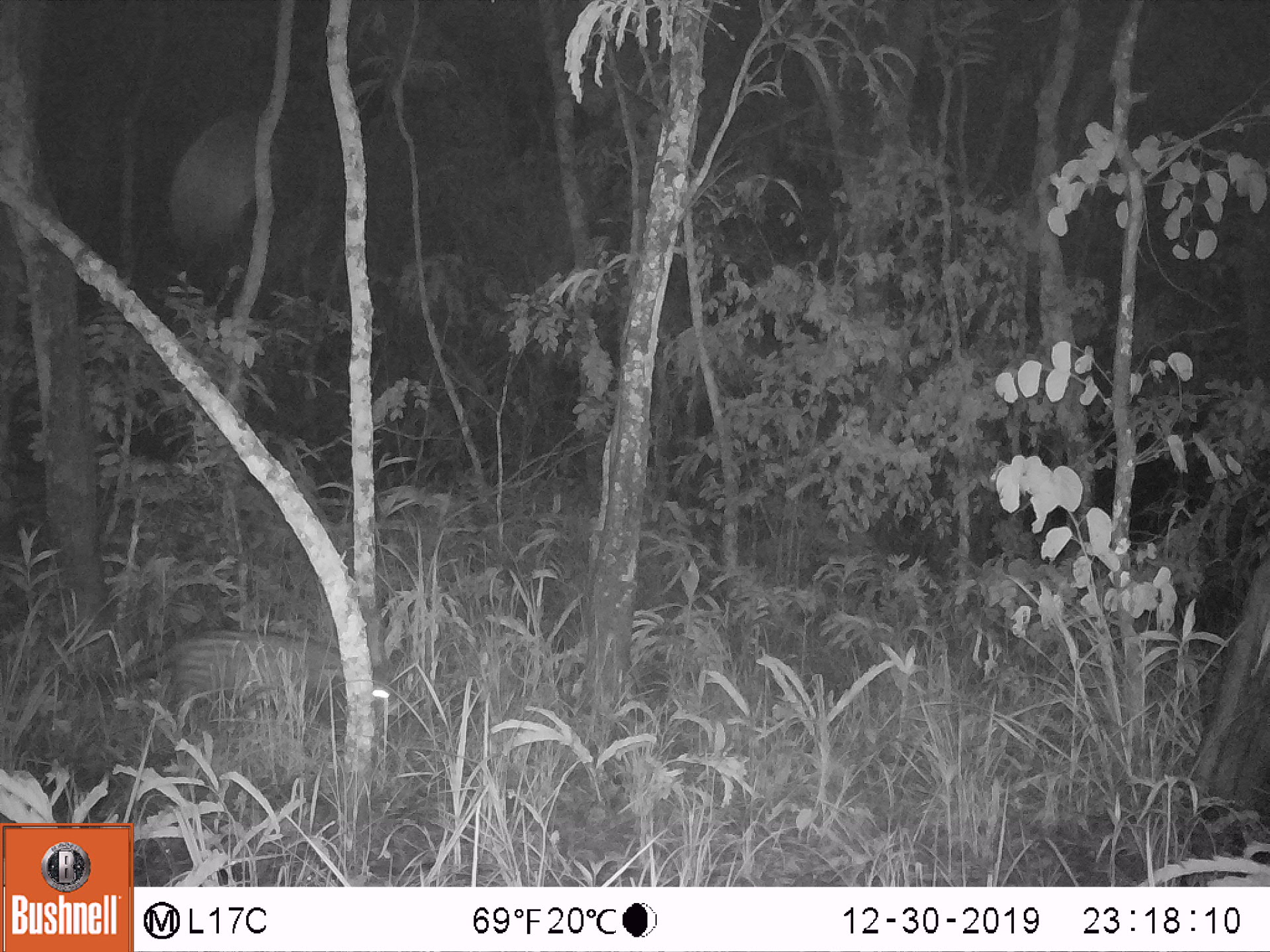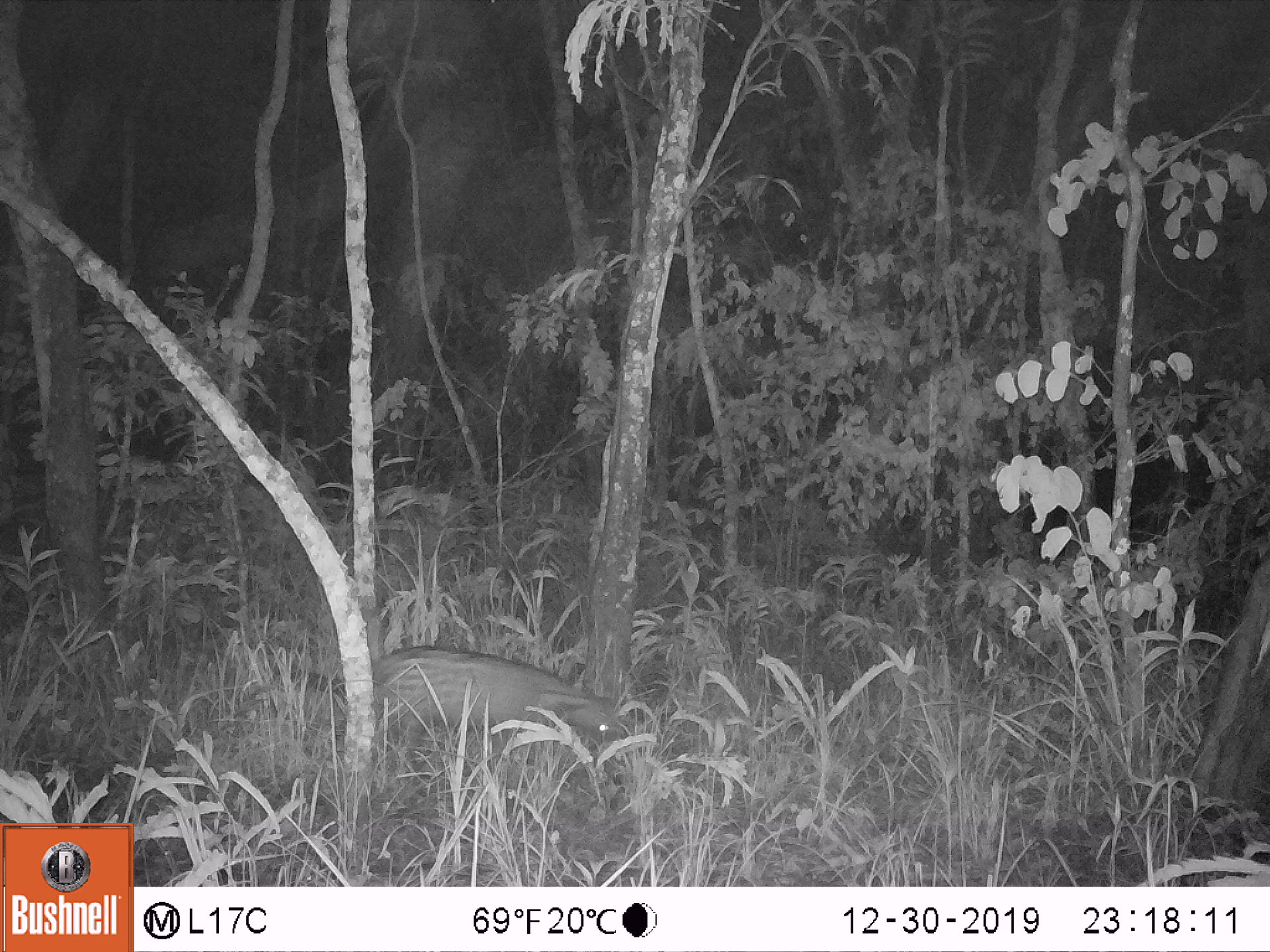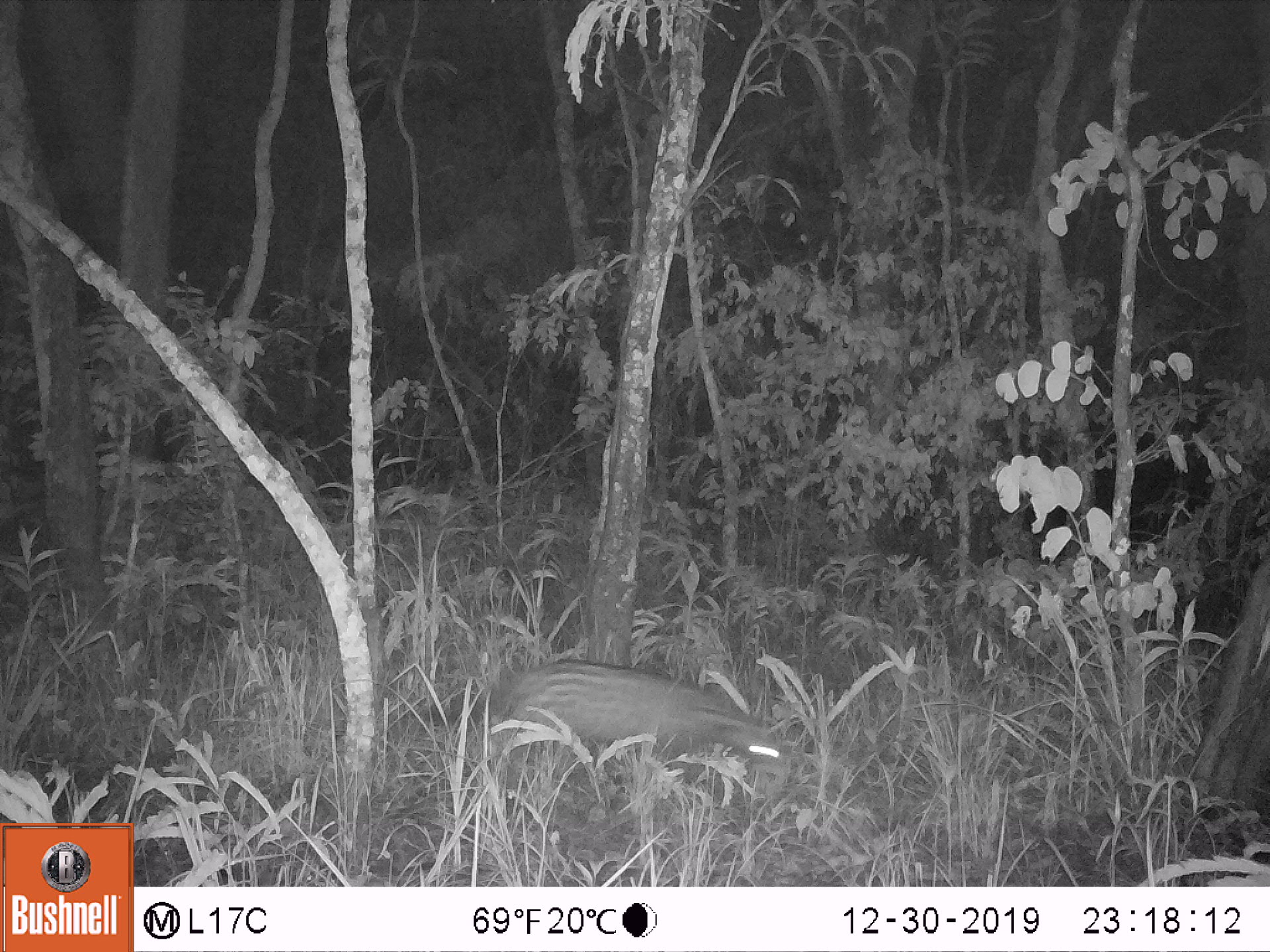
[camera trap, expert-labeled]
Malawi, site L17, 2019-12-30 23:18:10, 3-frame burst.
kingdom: Animalia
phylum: Chordata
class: Mammalia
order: Carnivora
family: Viverridae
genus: Civettictis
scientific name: Civettictis civetta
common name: african civet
African civet (Civettictis civetta), count 1.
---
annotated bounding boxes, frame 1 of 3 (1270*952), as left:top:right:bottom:
african civet: 83:628:408:725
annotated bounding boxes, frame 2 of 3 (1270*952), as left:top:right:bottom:
african civet: 271:641:636:756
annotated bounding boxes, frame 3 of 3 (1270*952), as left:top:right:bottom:
african civet: 379:651:803:773